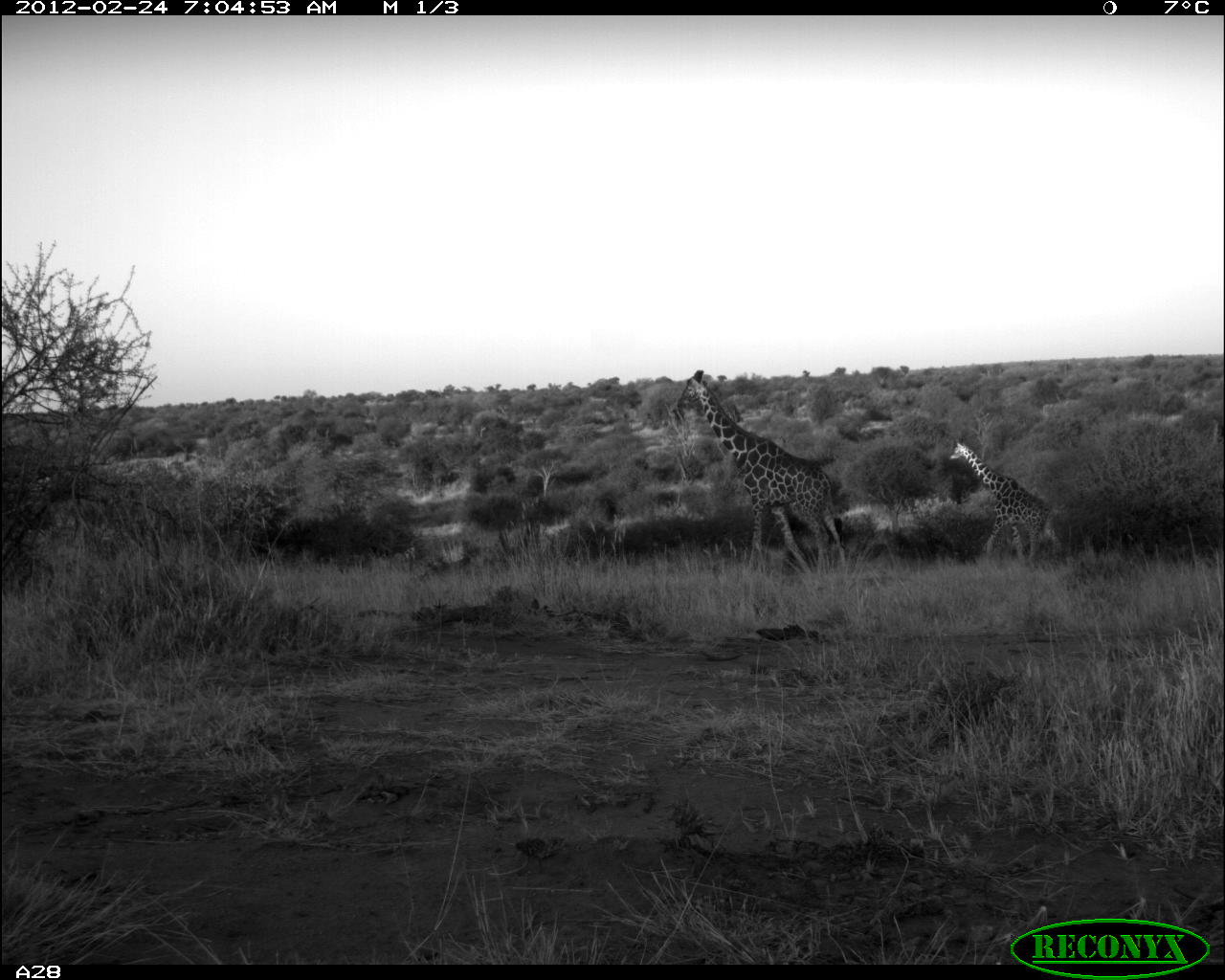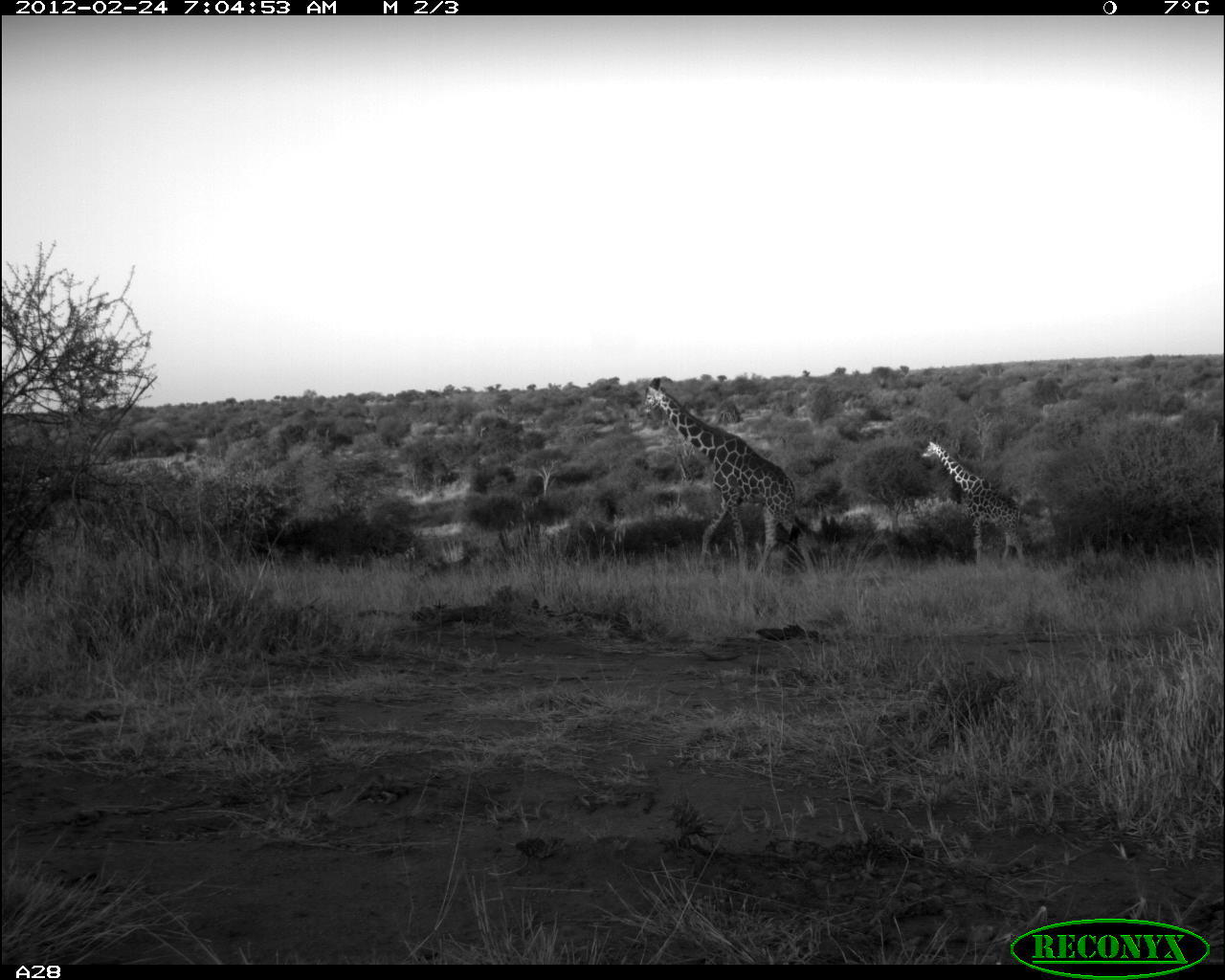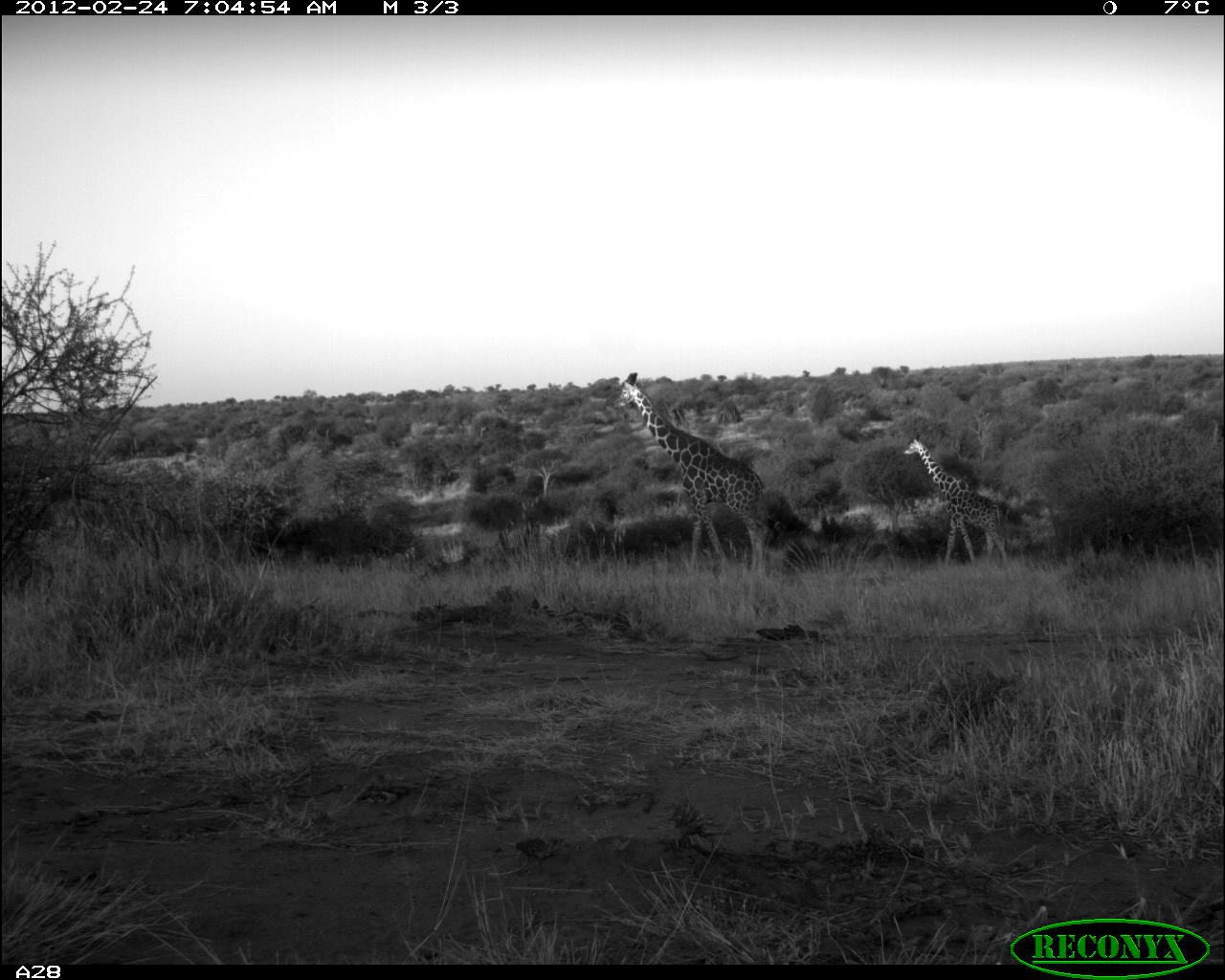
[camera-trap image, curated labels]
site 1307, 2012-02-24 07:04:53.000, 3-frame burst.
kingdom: Animalia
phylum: Chordata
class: Mammalia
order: Artiodactyla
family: Giraffidae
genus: Giraffa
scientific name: Giraffa camelopardalis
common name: giraffe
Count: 2.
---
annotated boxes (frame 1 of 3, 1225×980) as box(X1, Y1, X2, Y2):
giraffa camelopardalis: box(675, 368, 846, 574); box(949, 439, 1053, 568)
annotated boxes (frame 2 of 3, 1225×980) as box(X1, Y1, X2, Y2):
giraffa camelopardalis: box(637, 377, 820, 583); box(921, 441, 1029, 573)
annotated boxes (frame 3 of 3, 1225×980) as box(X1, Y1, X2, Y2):
giraffa camelopardalis: box(612, 371, 777, 577); box(902, 431, 1012, 568)